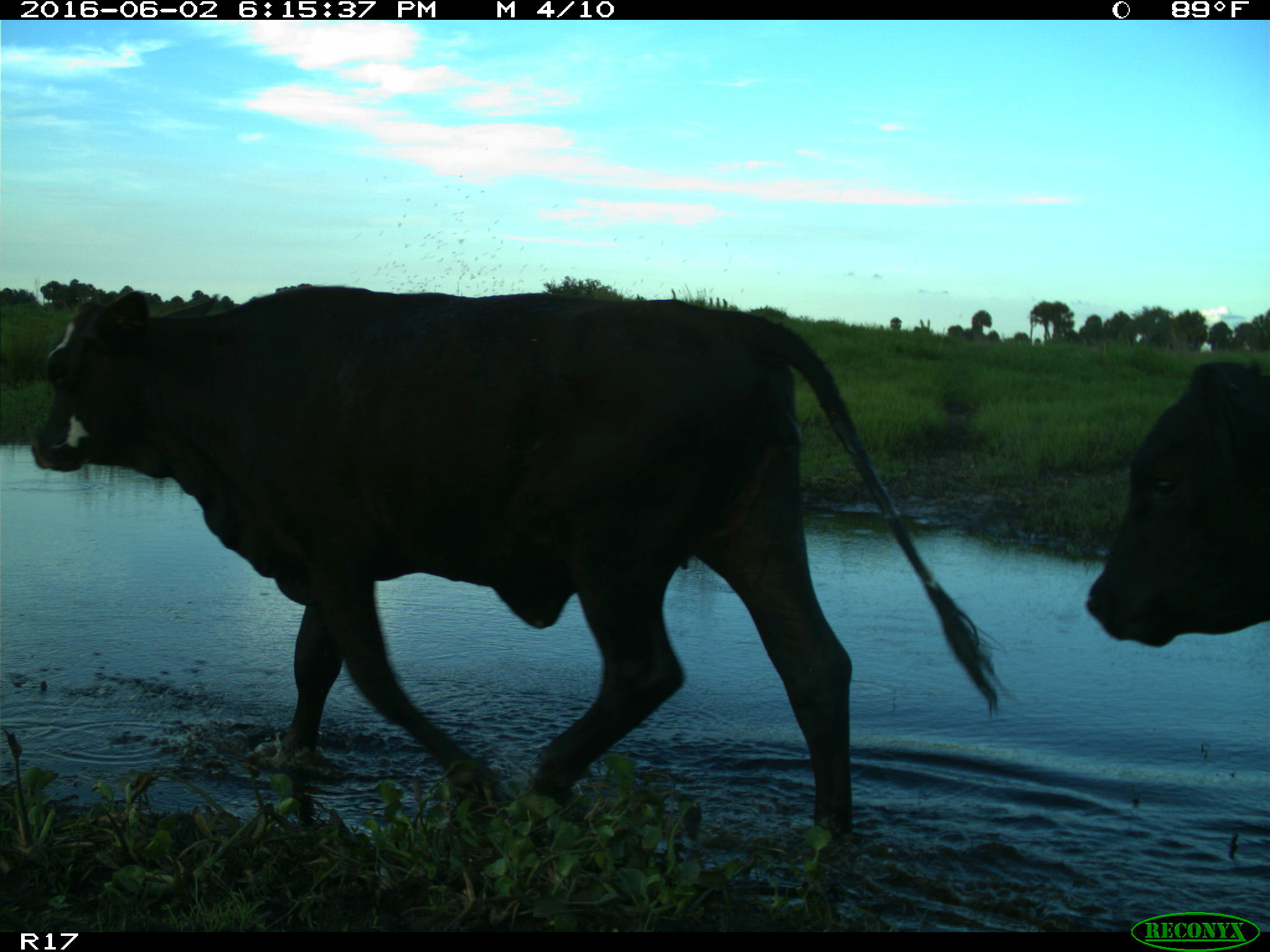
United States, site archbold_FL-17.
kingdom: Animalia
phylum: Chordata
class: Mammalia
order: Artiodactyla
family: Bovidae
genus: Bos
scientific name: Bos taurus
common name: domestic cow